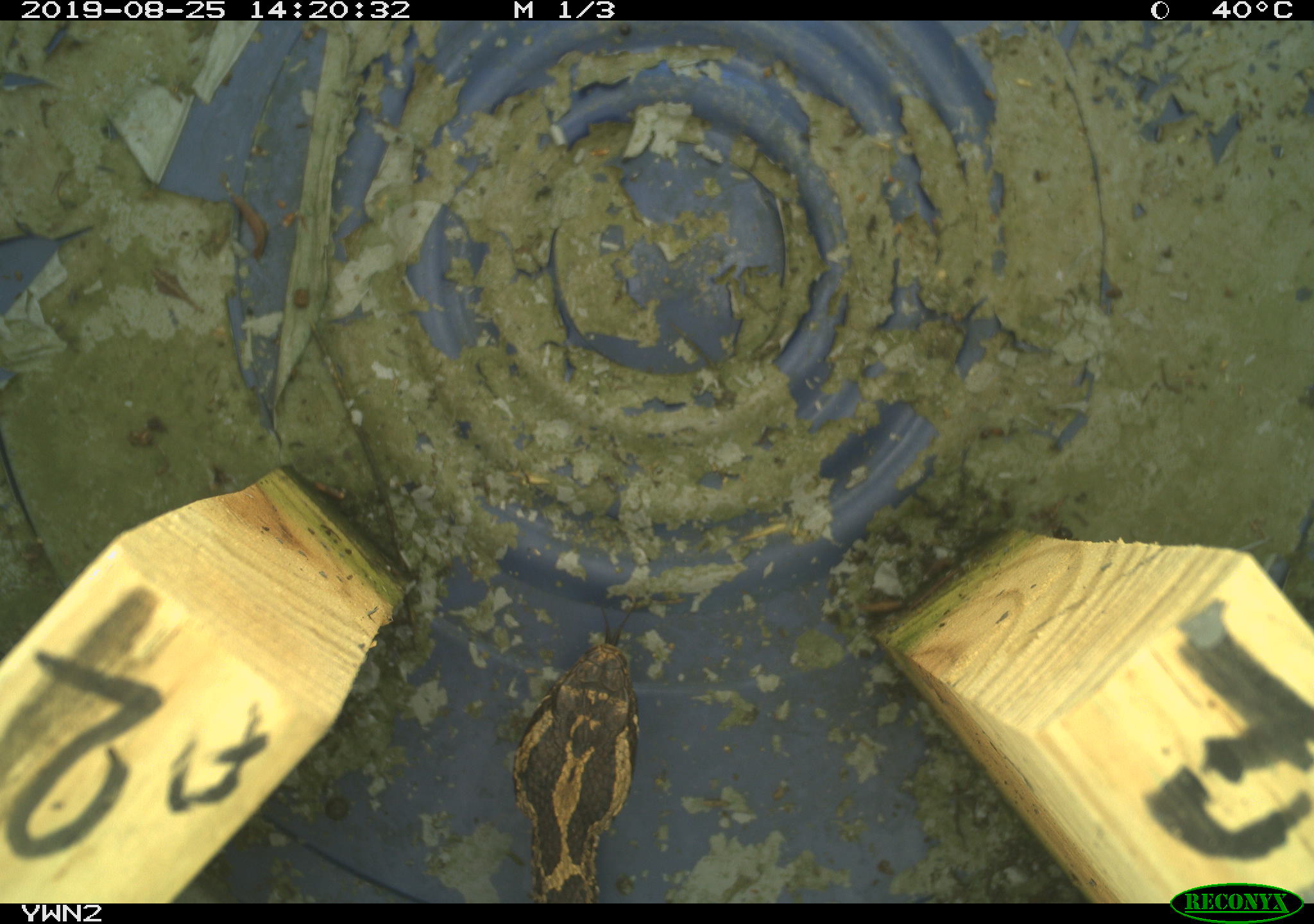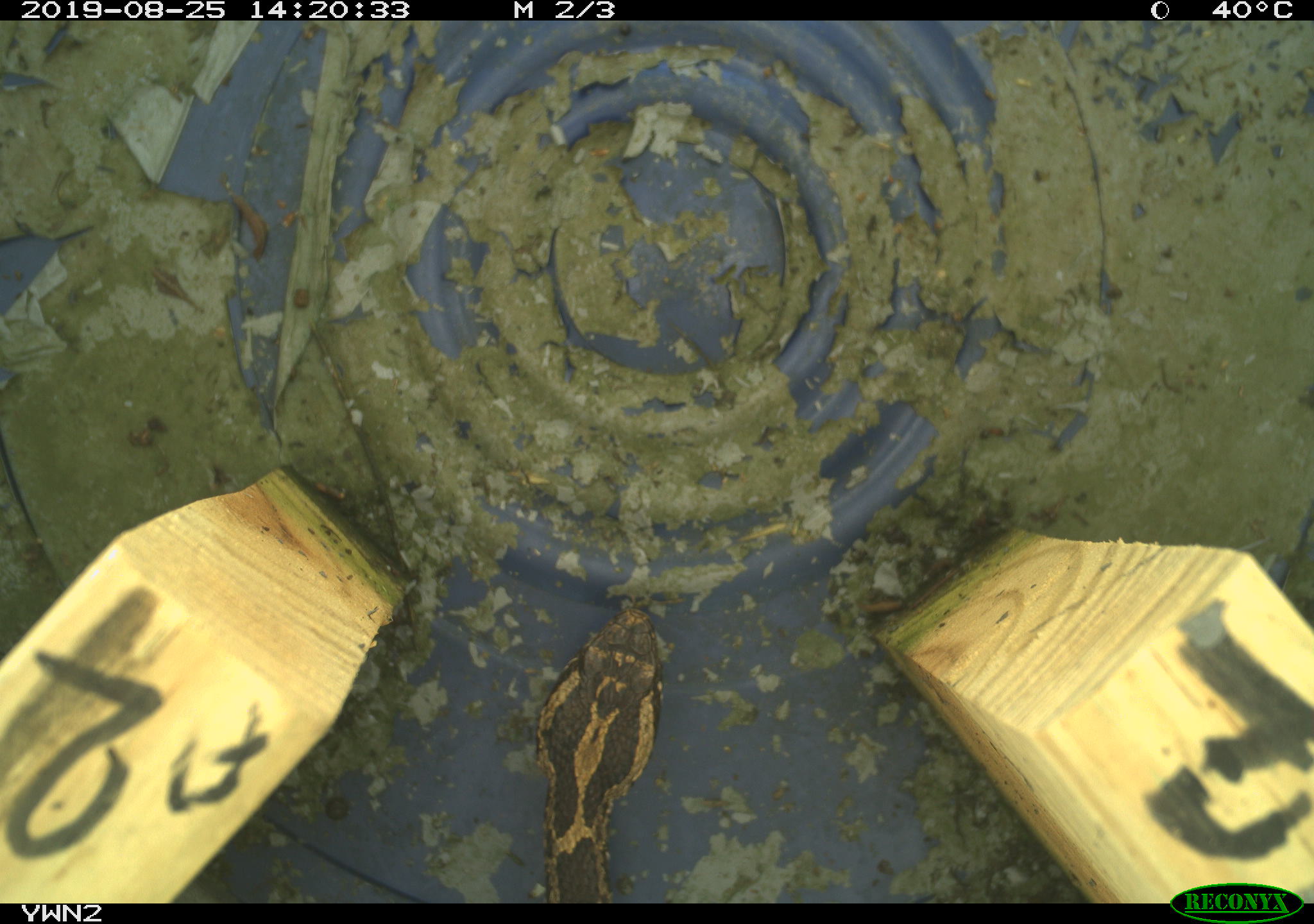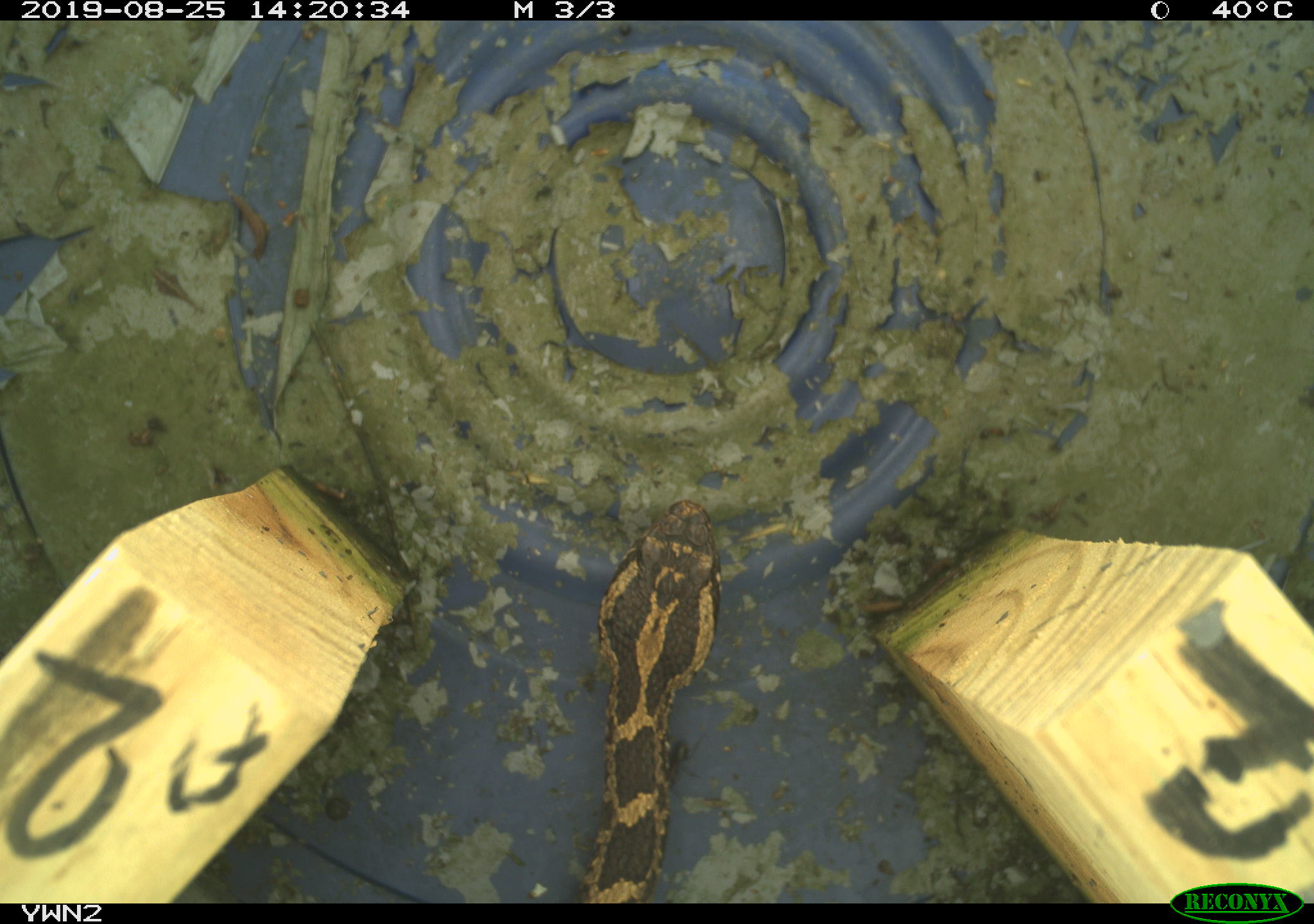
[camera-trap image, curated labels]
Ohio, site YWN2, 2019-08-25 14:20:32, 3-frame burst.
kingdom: Animalia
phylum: Chordata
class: Reptilia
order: Squamata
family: Viperidae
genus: Sistrurus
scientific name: Sistrurus catenatus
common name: eastern massasauga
Eastern massasauga (Sistrurus catenatus).